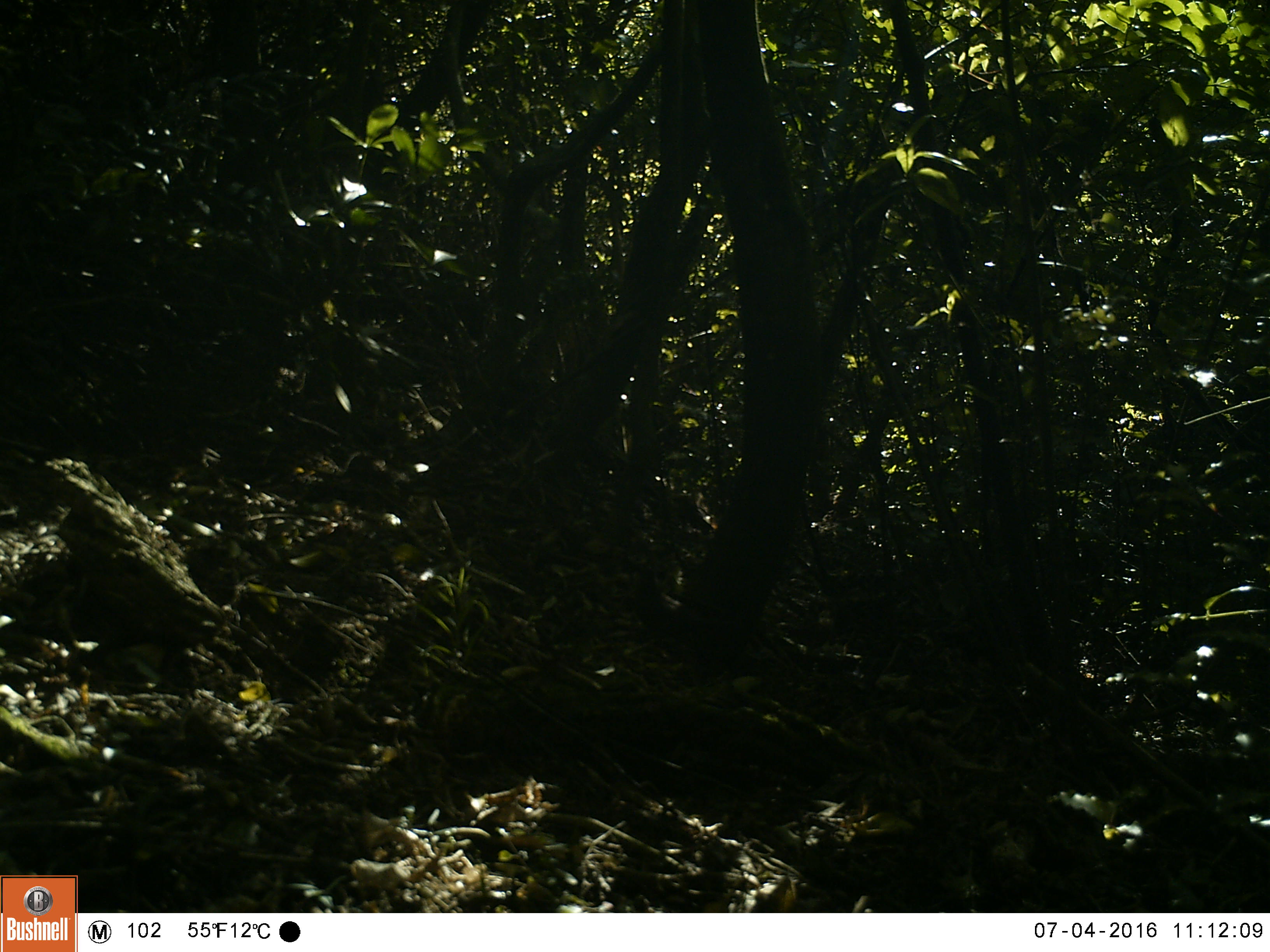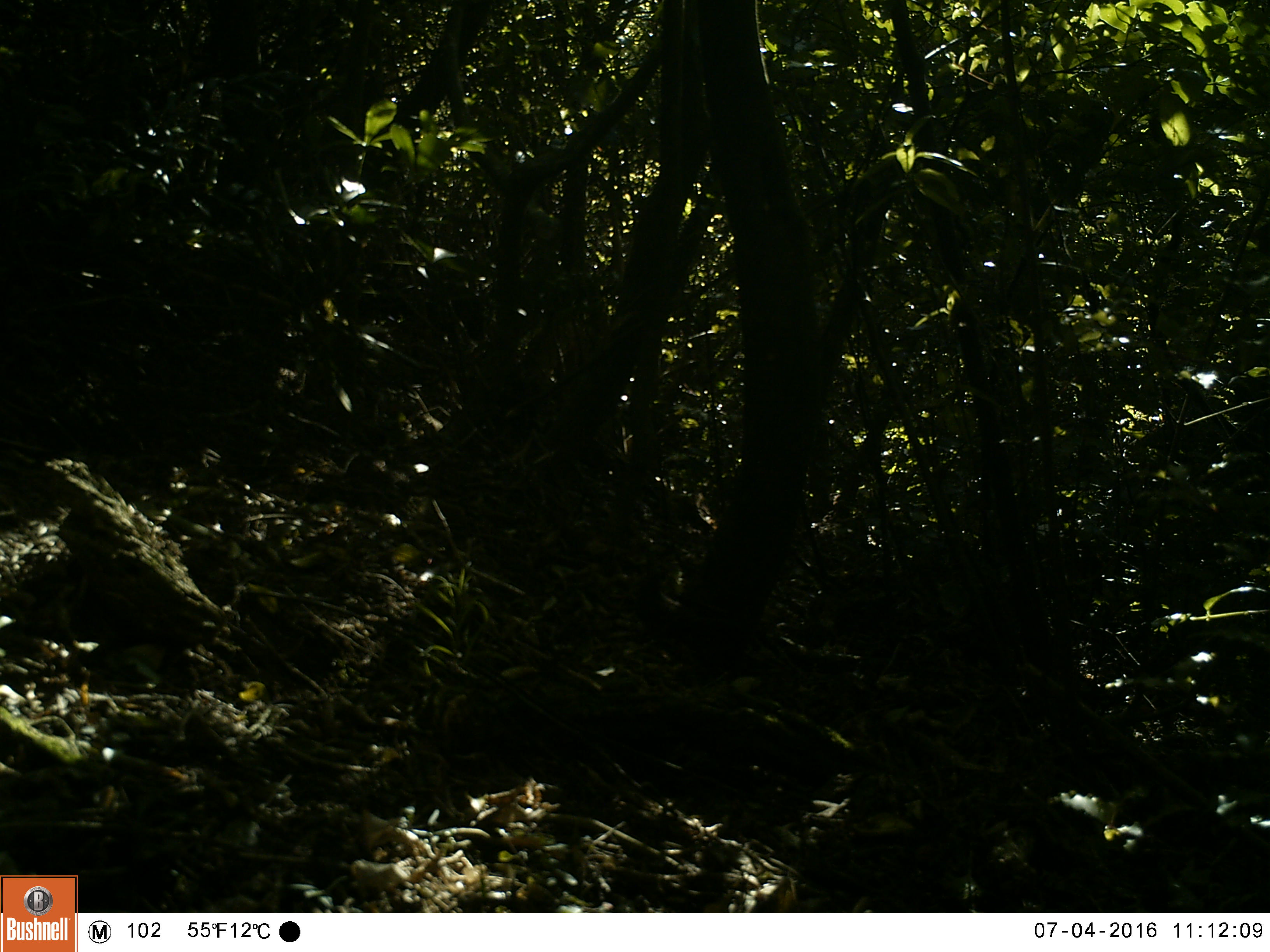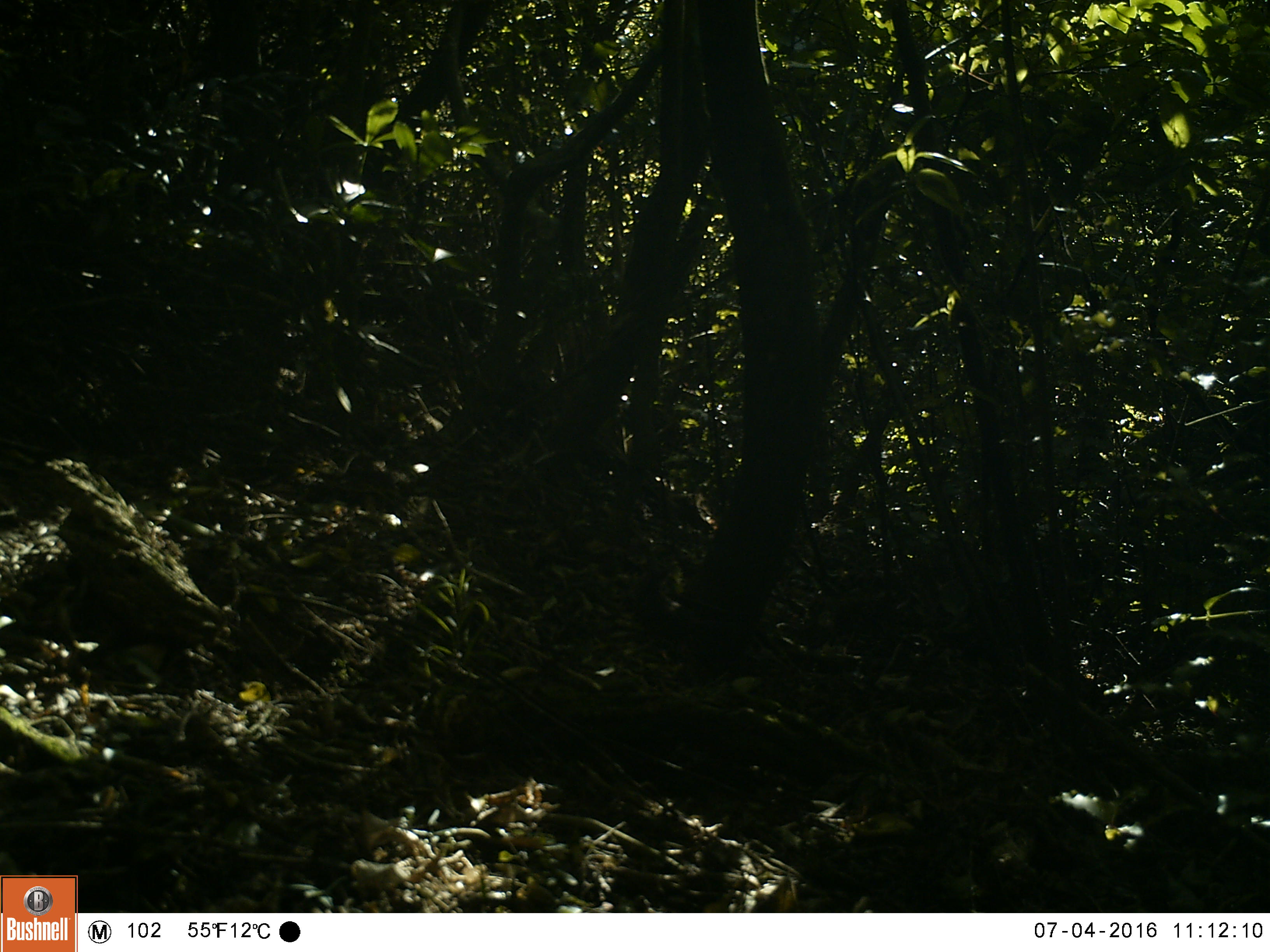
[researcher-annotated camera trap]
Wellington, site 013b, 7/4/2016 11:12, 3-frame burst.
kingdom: Animalia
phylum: Chordata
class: Aves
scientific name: Aves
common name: bird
Bird (Aves).